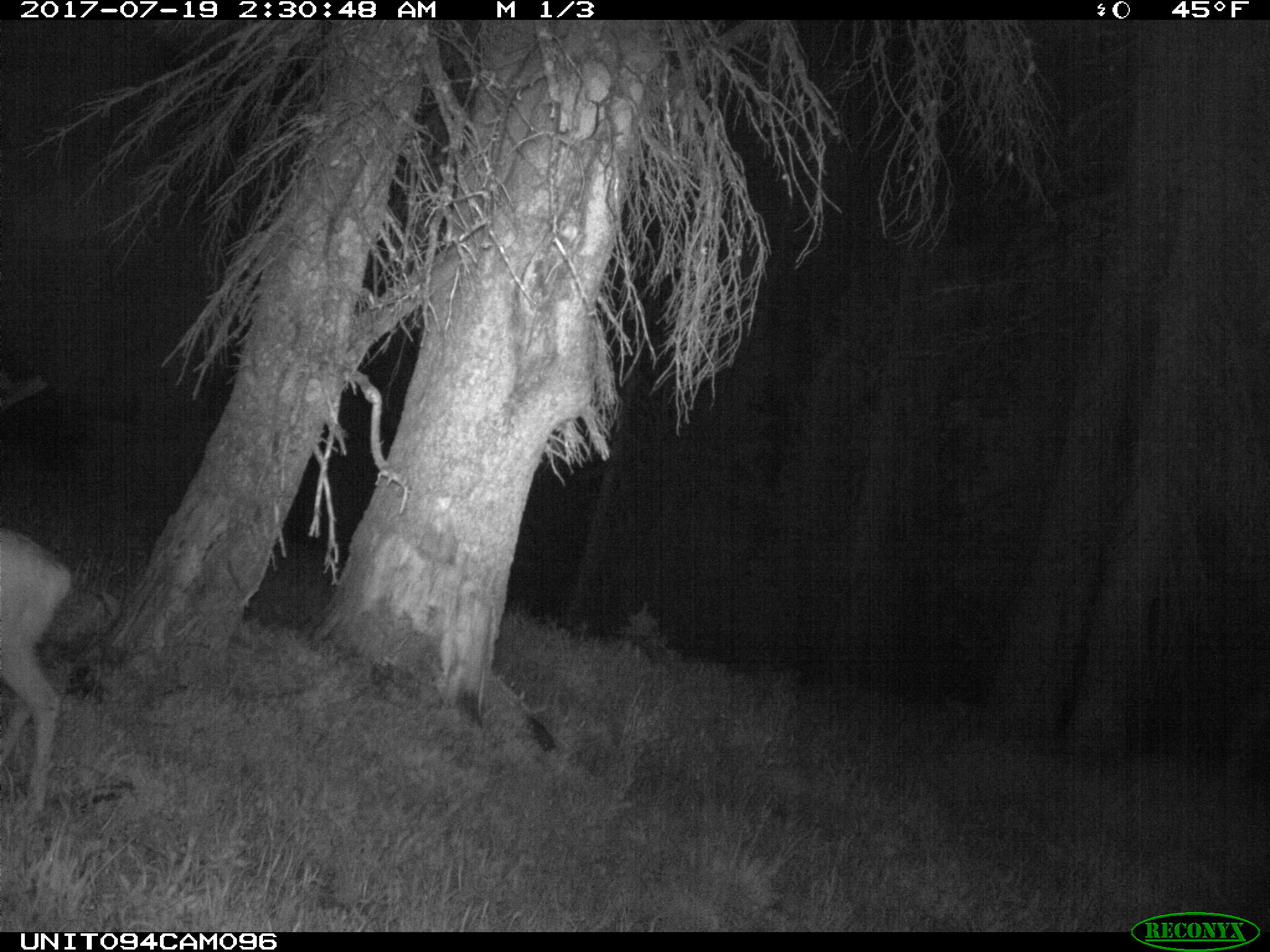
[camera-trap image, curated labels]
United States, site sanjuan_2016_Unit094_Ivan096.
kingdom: Animalia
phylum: Chordata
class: Mammalia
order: Artiodactyla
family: Cervidae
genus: Odocoileus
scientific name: Odocoileus hemionus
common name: mule deer